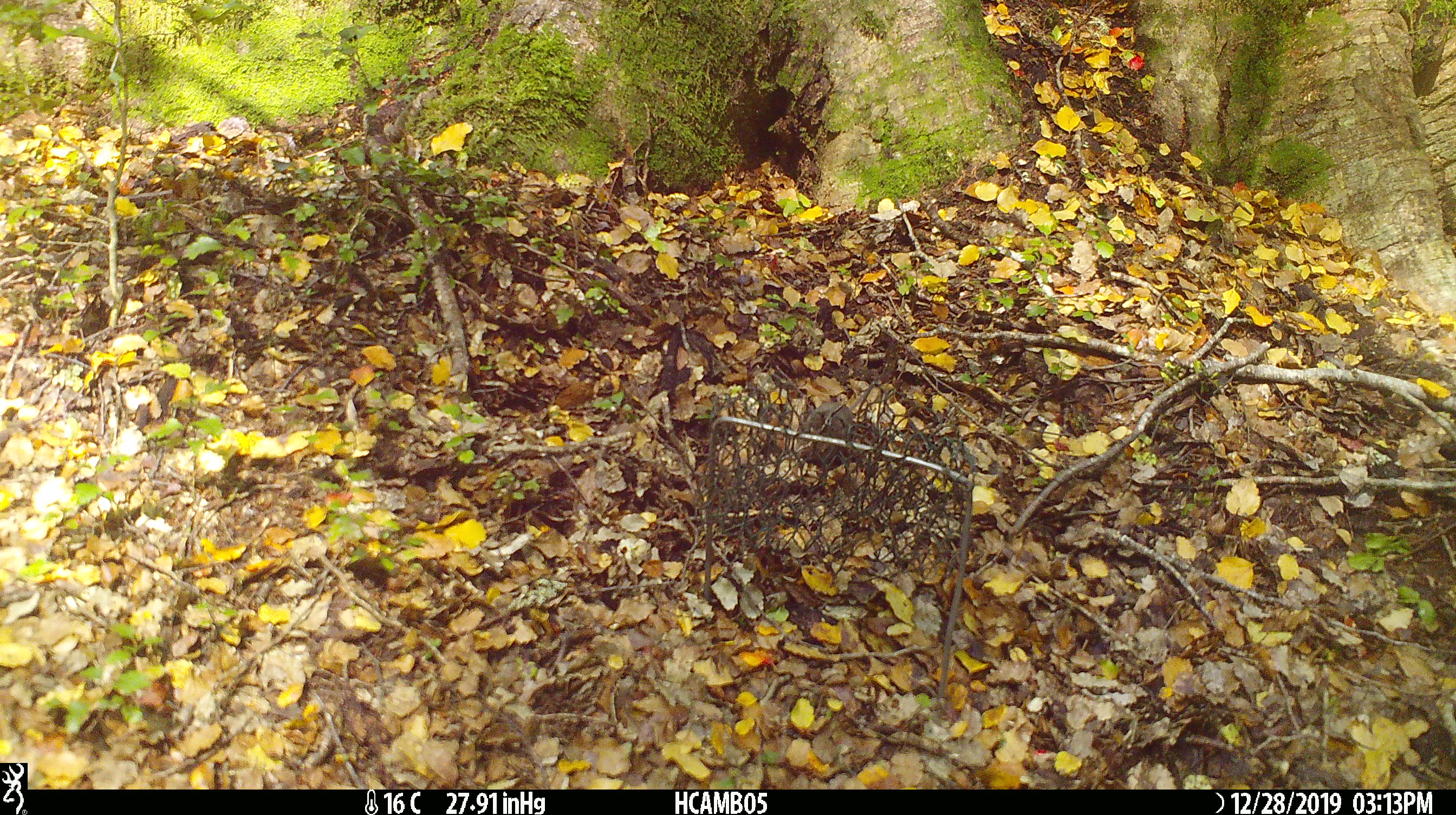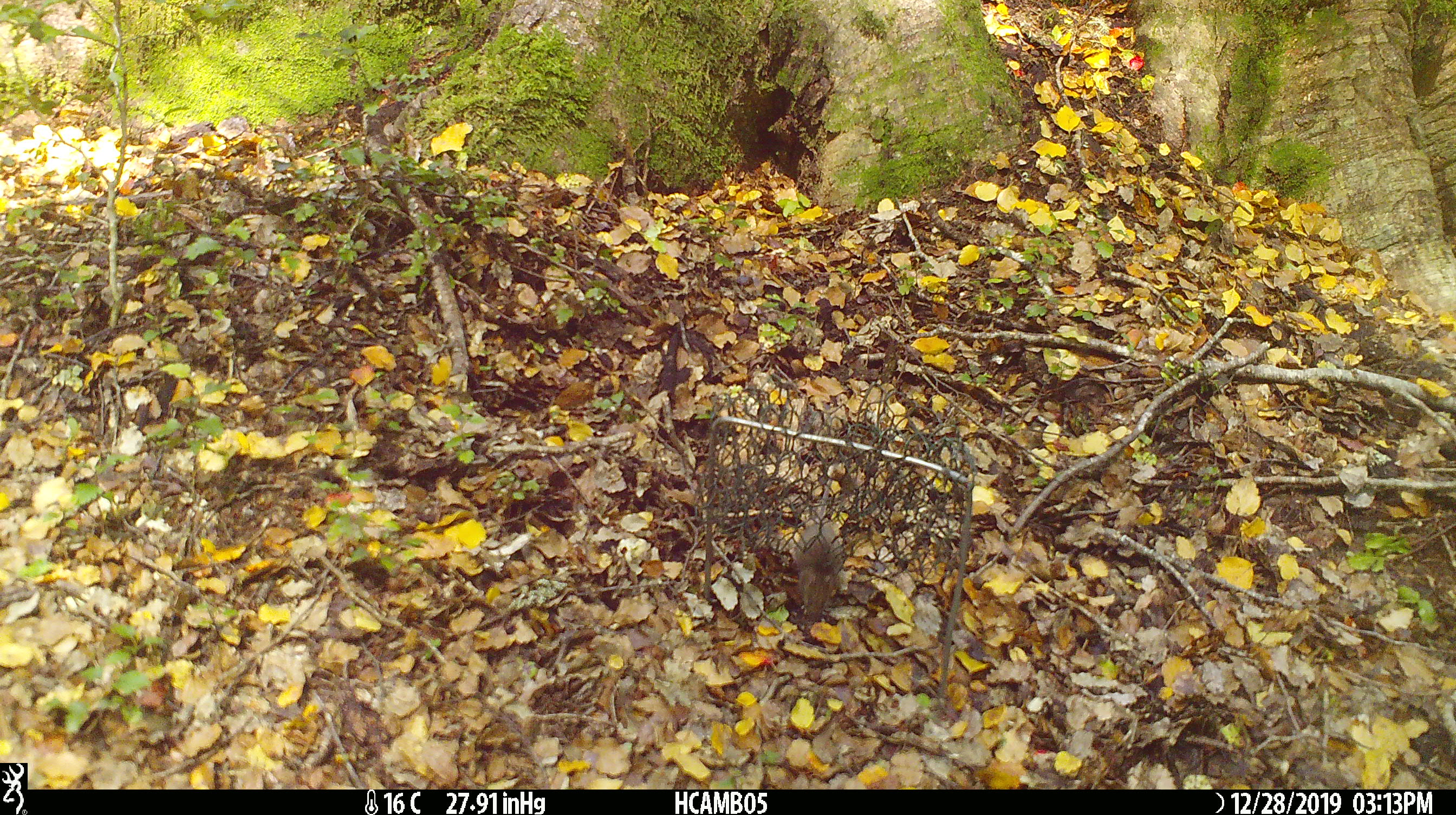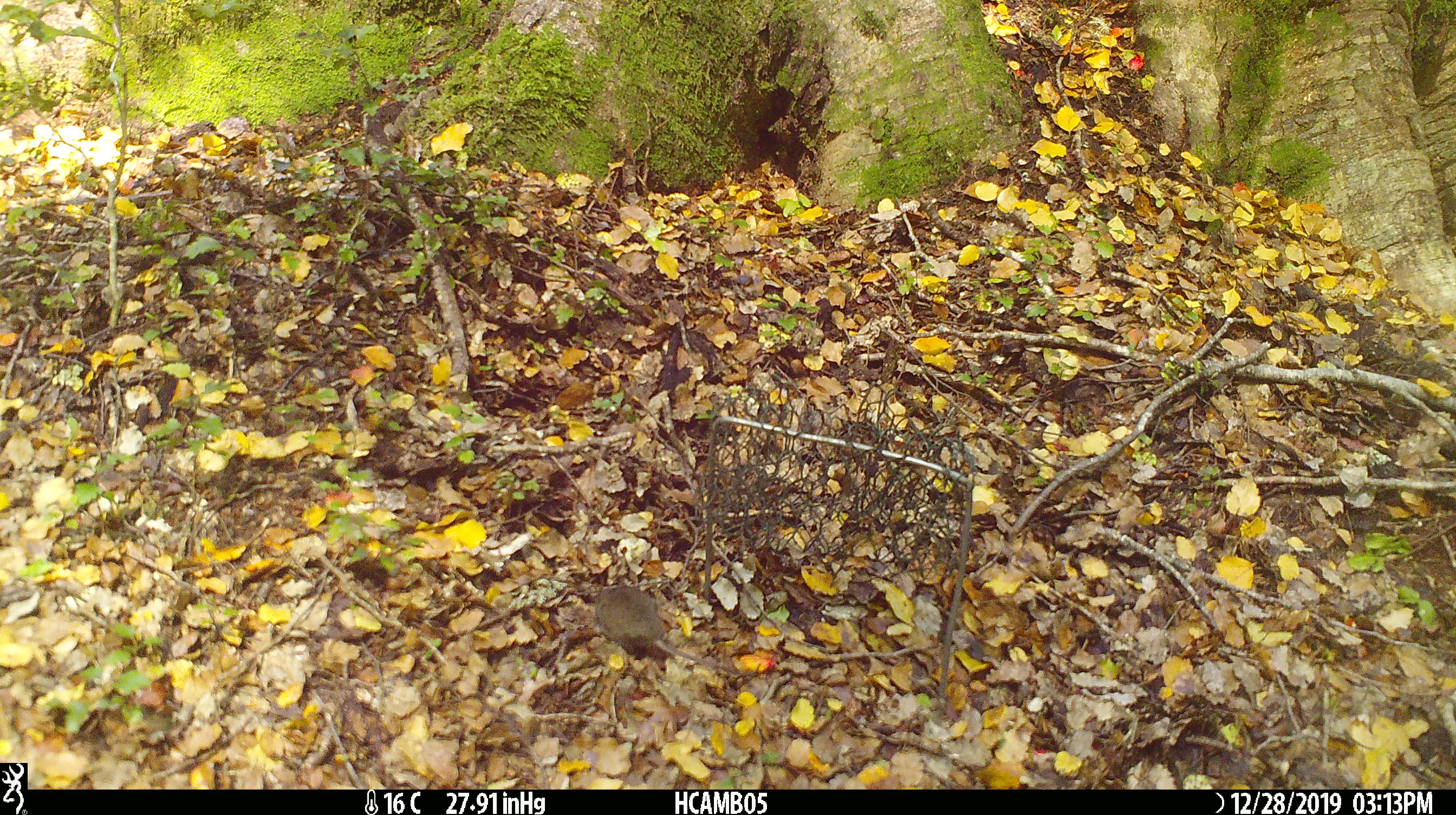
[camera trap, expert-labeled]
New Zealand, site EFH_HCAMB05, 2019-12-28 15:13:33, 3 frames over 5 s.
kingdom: Animalia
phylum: Chordata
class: Mammalia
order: Rodentia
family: Muridae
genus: Mus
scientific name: Mus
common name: mouse